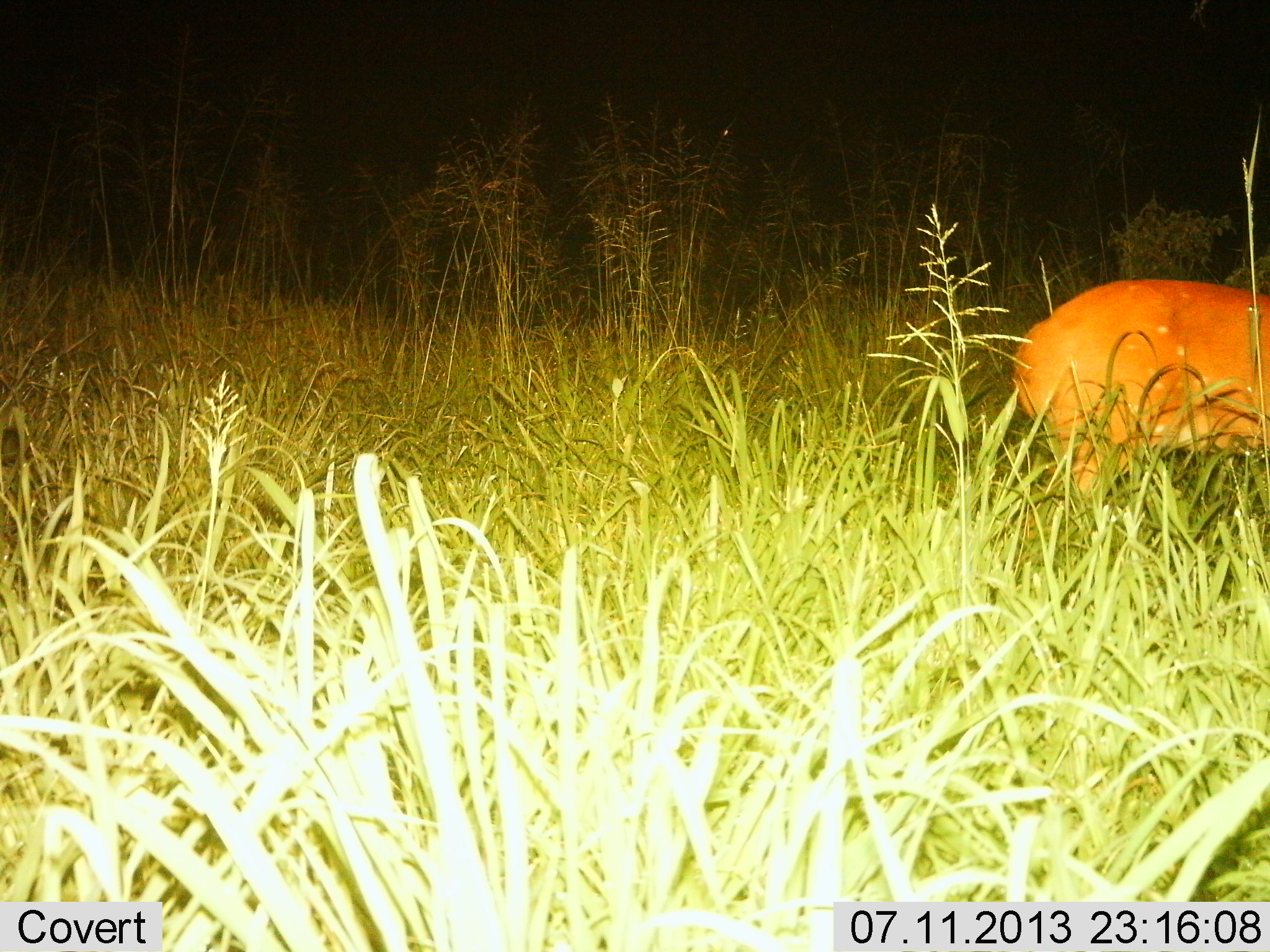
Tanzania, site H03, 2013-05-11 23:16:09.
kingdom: Animalia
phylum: Chordata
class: Mammalia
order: Artiodactyla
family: Bovidae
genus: Tragelaphus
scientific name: Tragelaphus scriptus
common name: bushbuck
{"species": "bushbuck (Tragelaphus scriptus)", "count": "1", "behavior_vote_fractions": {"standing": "90%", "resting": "0%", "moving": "10%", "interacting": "0%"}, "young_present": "0%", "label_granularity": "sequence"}